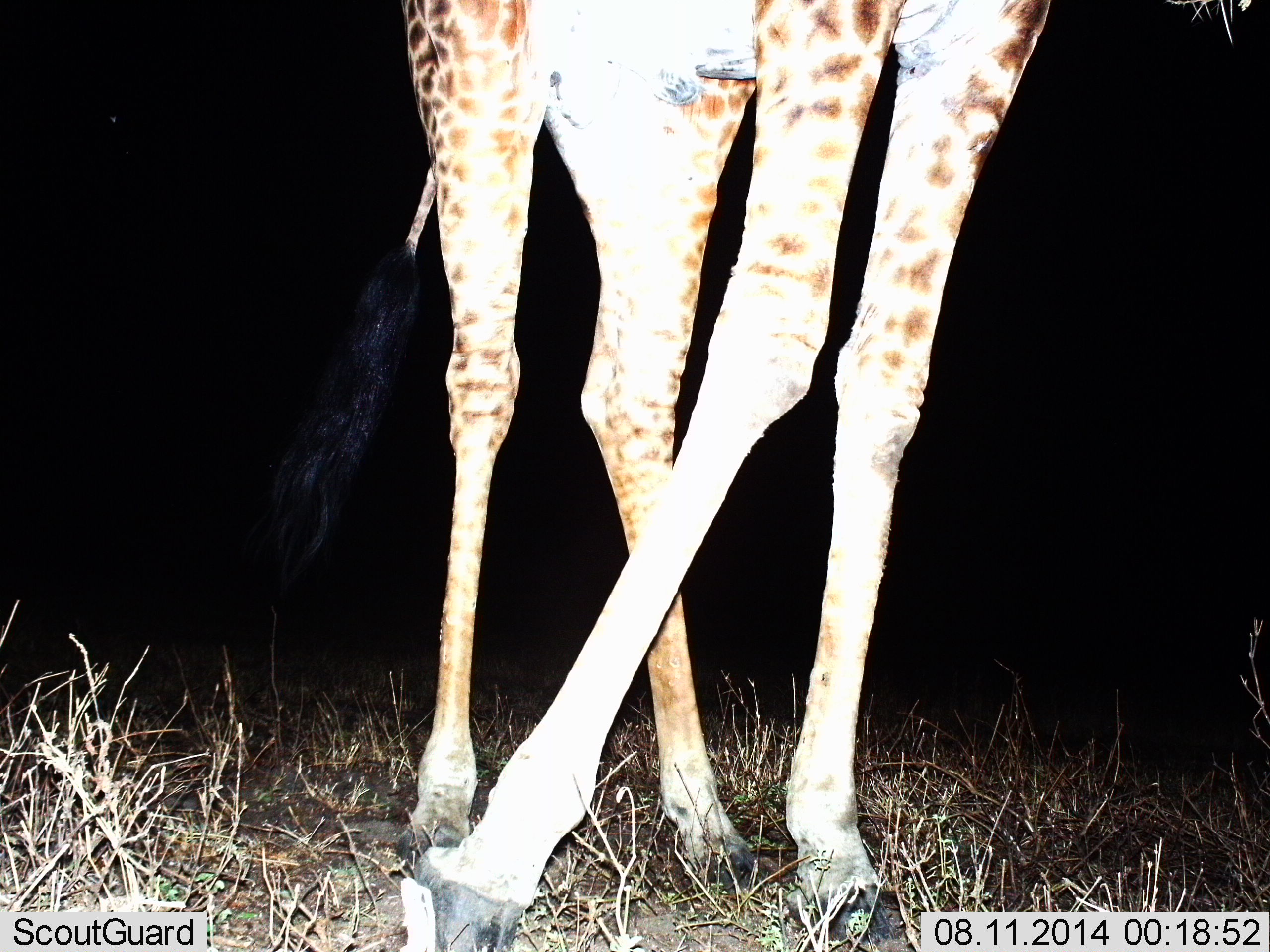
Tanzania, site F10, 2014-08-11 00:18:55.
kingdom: Animalia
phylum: Chordata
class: Mammalia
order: Artiodactyla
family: Giraffidae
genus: Giraffa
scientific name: Giraffa camelopardalis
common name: giraffe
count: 1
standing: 90%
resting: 0%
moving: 10%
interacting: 0%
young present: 0%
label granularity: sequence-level